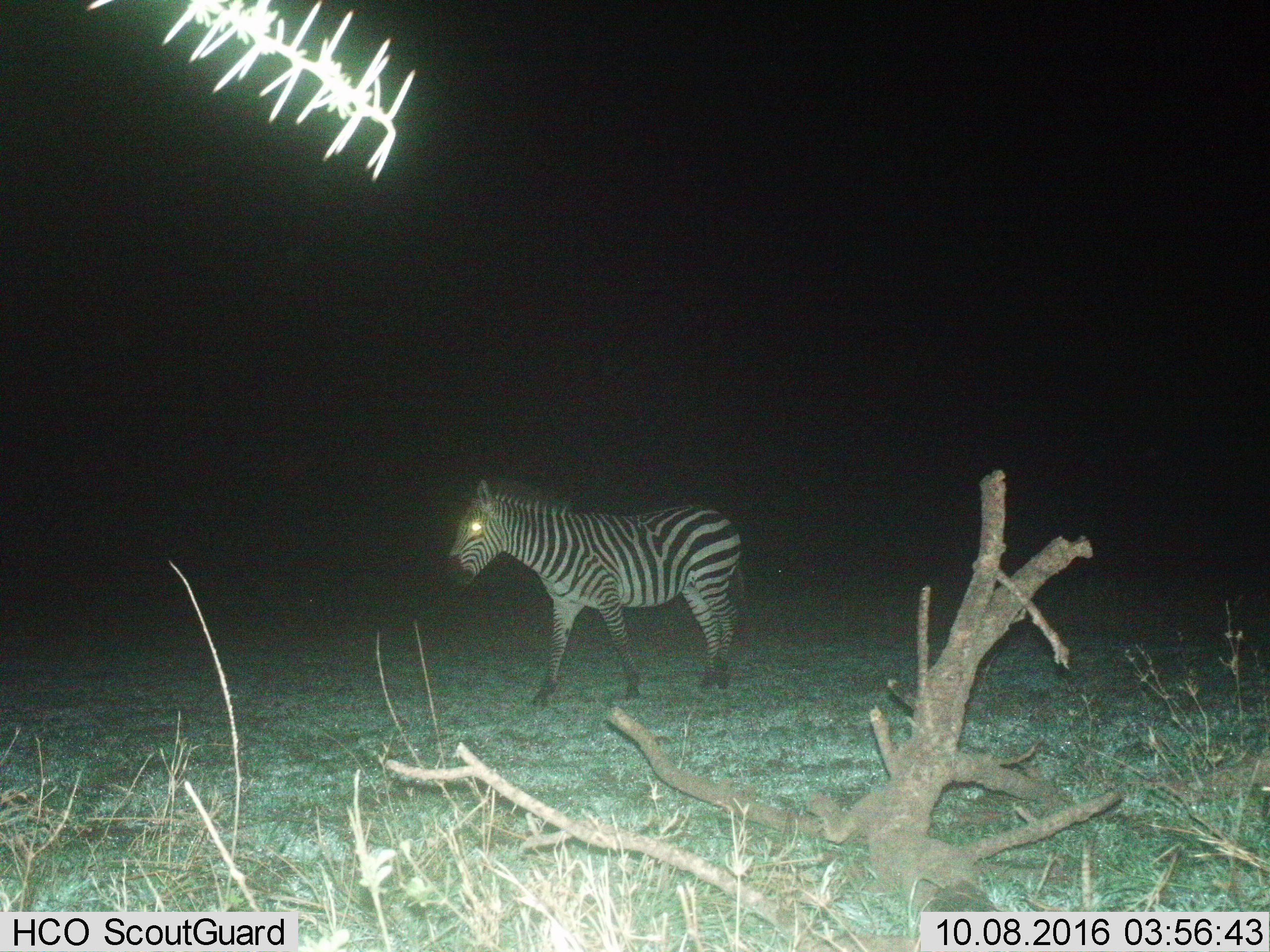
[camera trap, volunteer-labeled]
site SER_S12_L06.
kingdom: Animalia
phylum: Chordata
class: Mammalia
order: Perissodactyla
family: Equidae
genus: Equus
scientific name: Equus quagga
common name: plains zebra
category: zebraplains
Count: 1.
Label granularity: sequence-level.